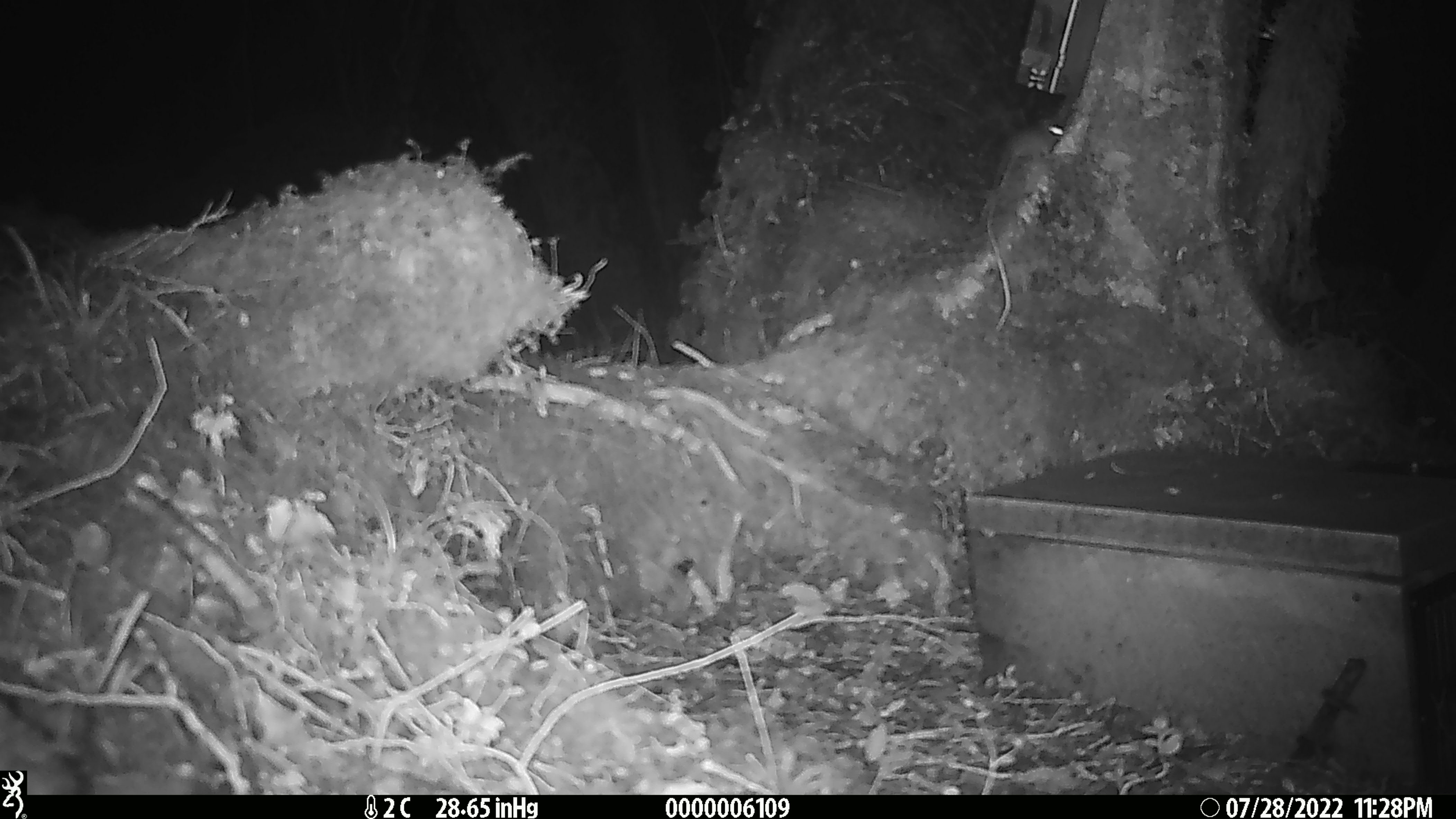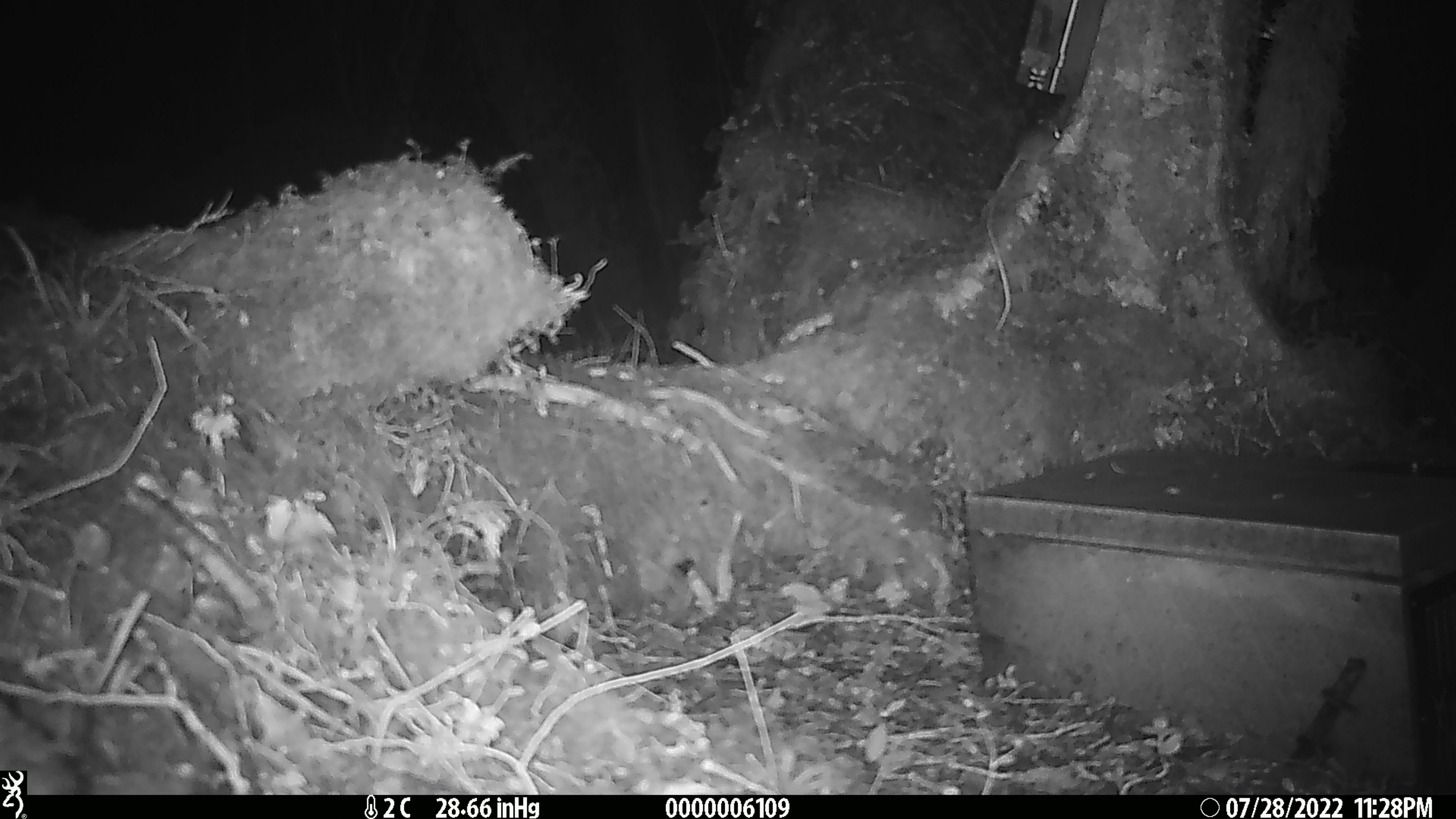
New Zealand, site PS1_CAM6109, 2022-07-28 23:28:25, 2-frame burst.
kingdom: Animalia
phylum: Chordata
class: Mammalia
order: Rodentia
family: Muridae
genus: Mus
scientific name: Mus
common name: mouse